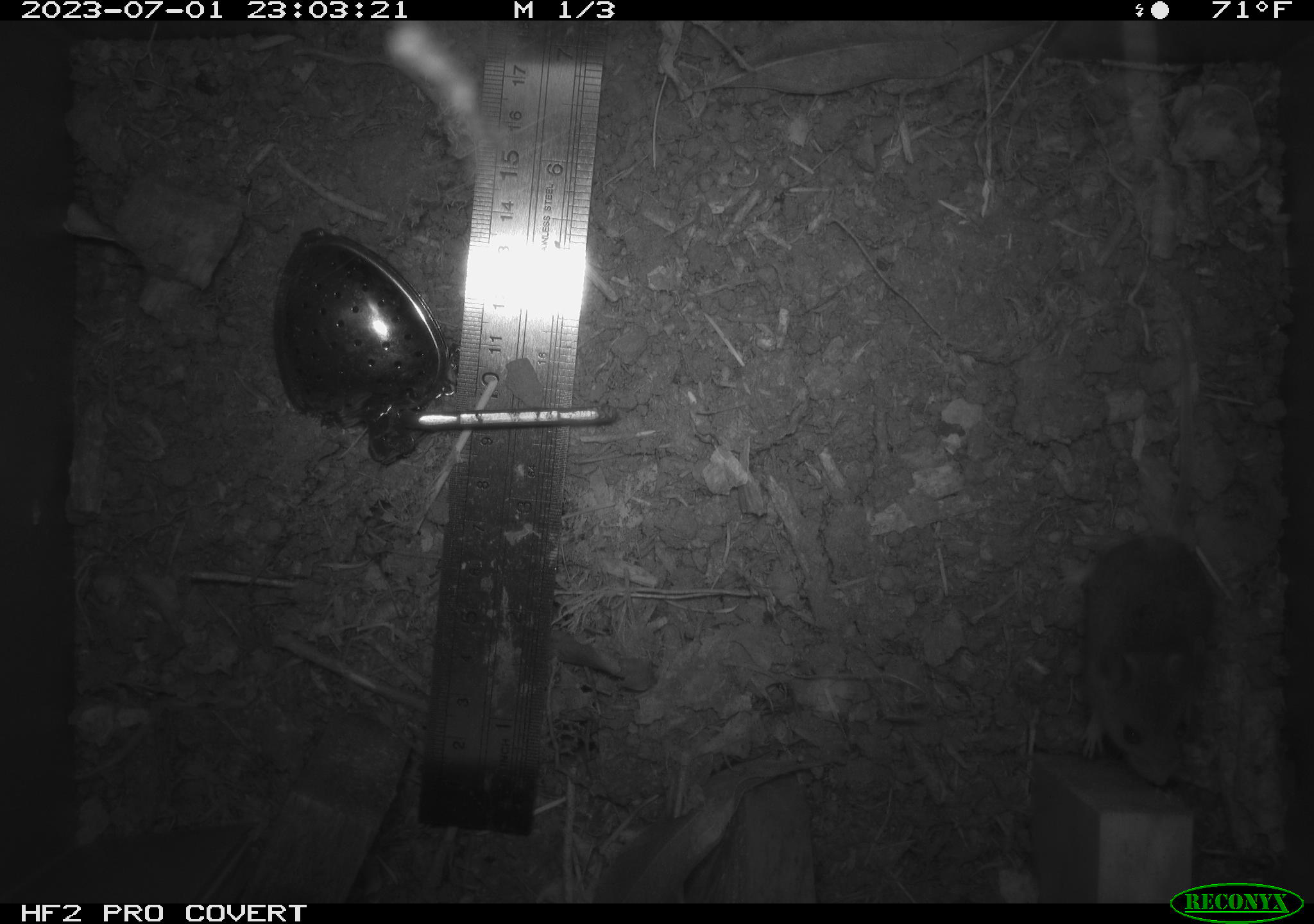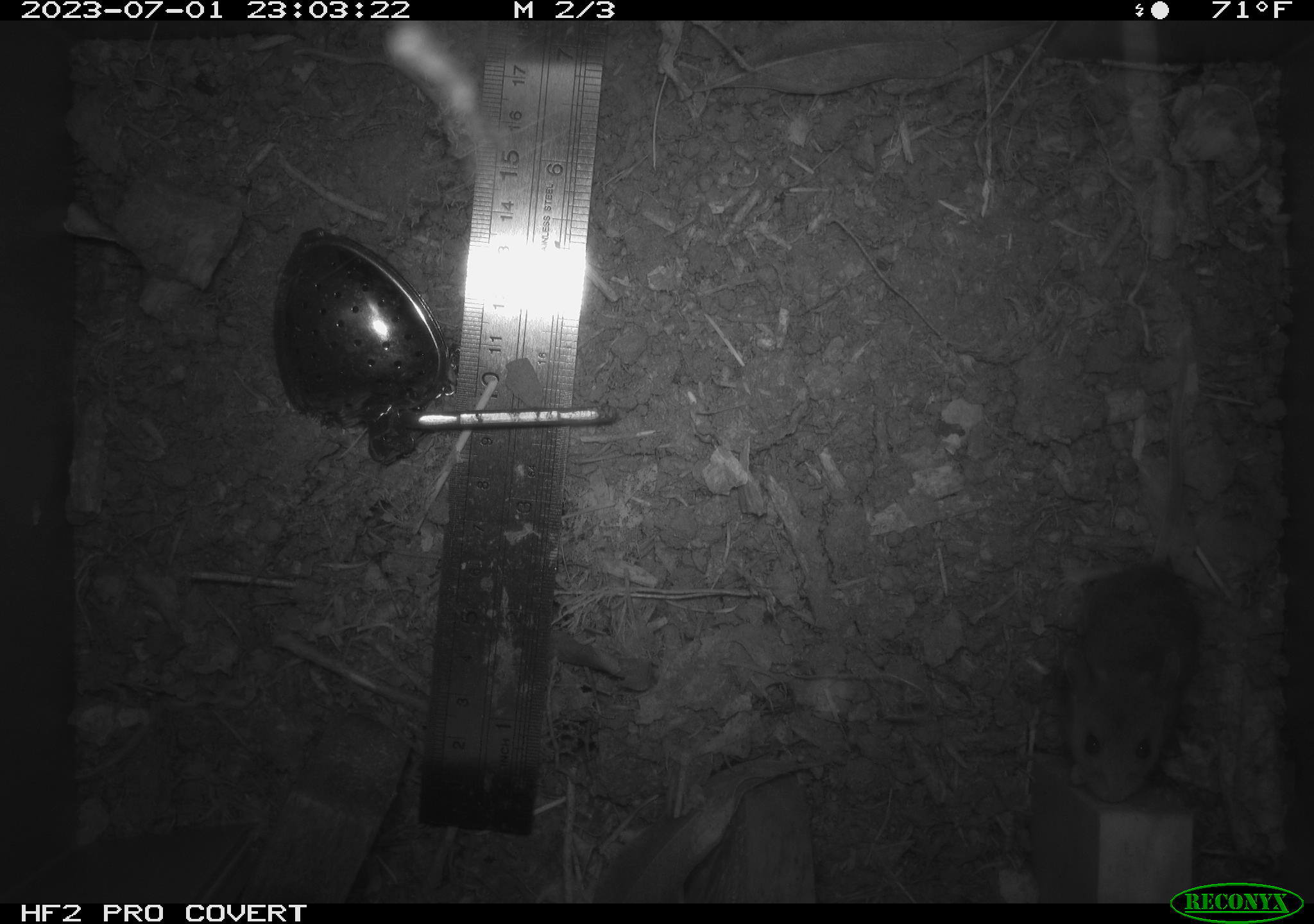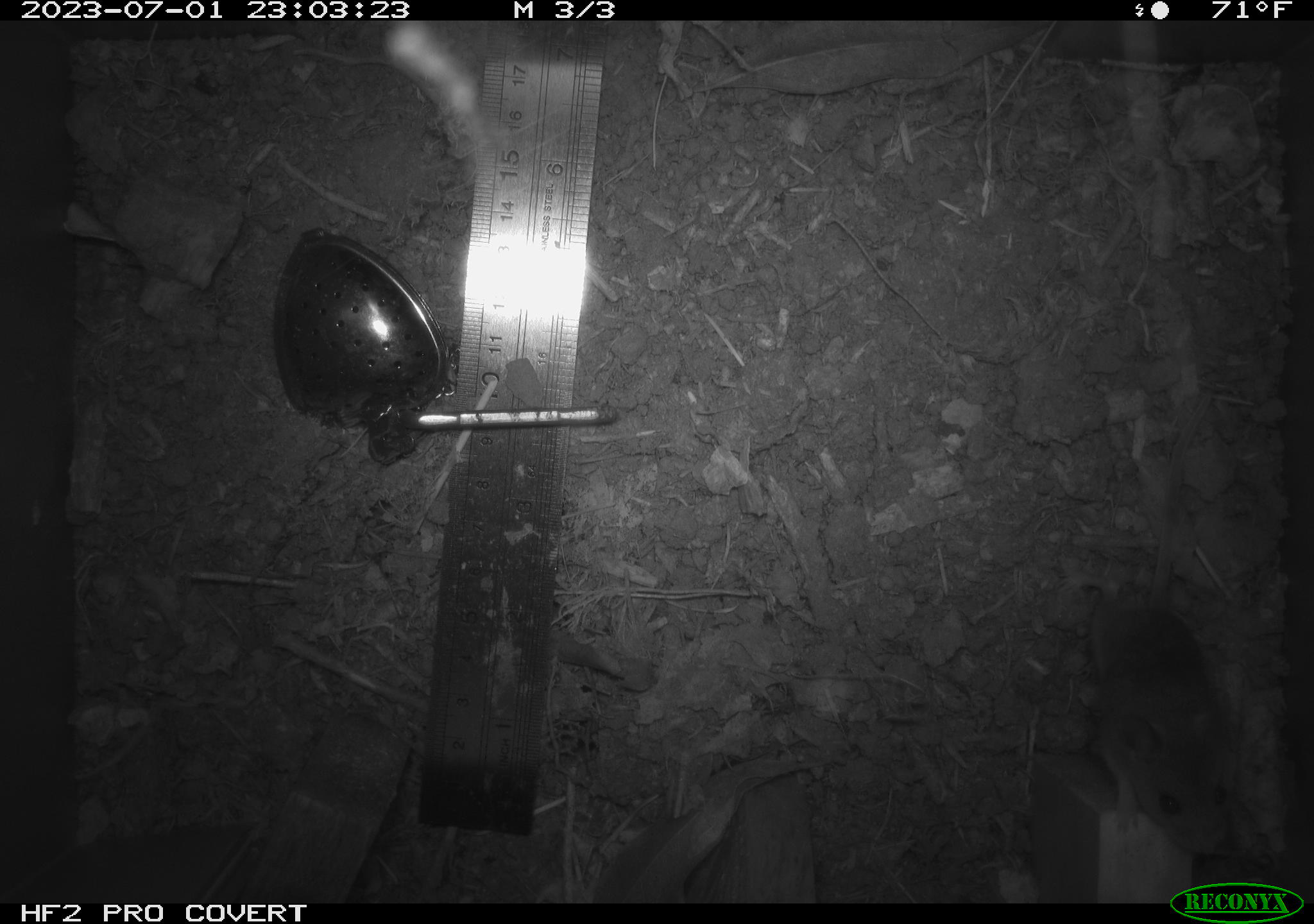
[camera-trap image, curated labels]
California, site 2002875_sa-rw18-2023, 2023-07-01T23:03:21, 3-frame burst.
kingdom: Animalia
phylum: Chordata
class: Mammalia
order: Rodentia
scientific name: Rodentia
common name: mouse species